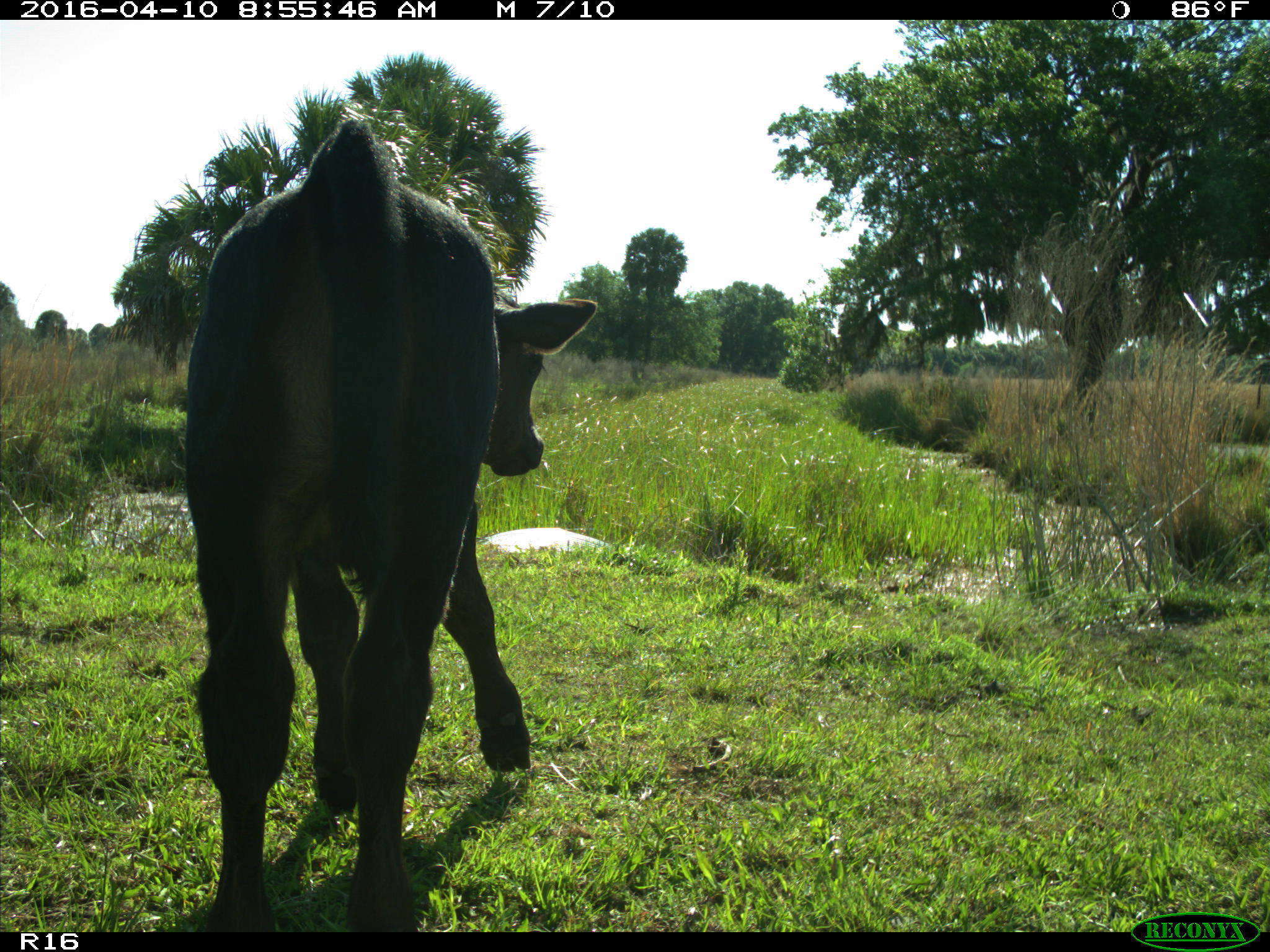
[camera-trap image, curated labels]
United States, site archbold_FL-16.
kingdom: Animalia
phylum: Chordata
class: Mammalia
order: Artiodactyla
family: Bovidae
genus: Bos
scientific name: Bos taurus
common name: domestic cow